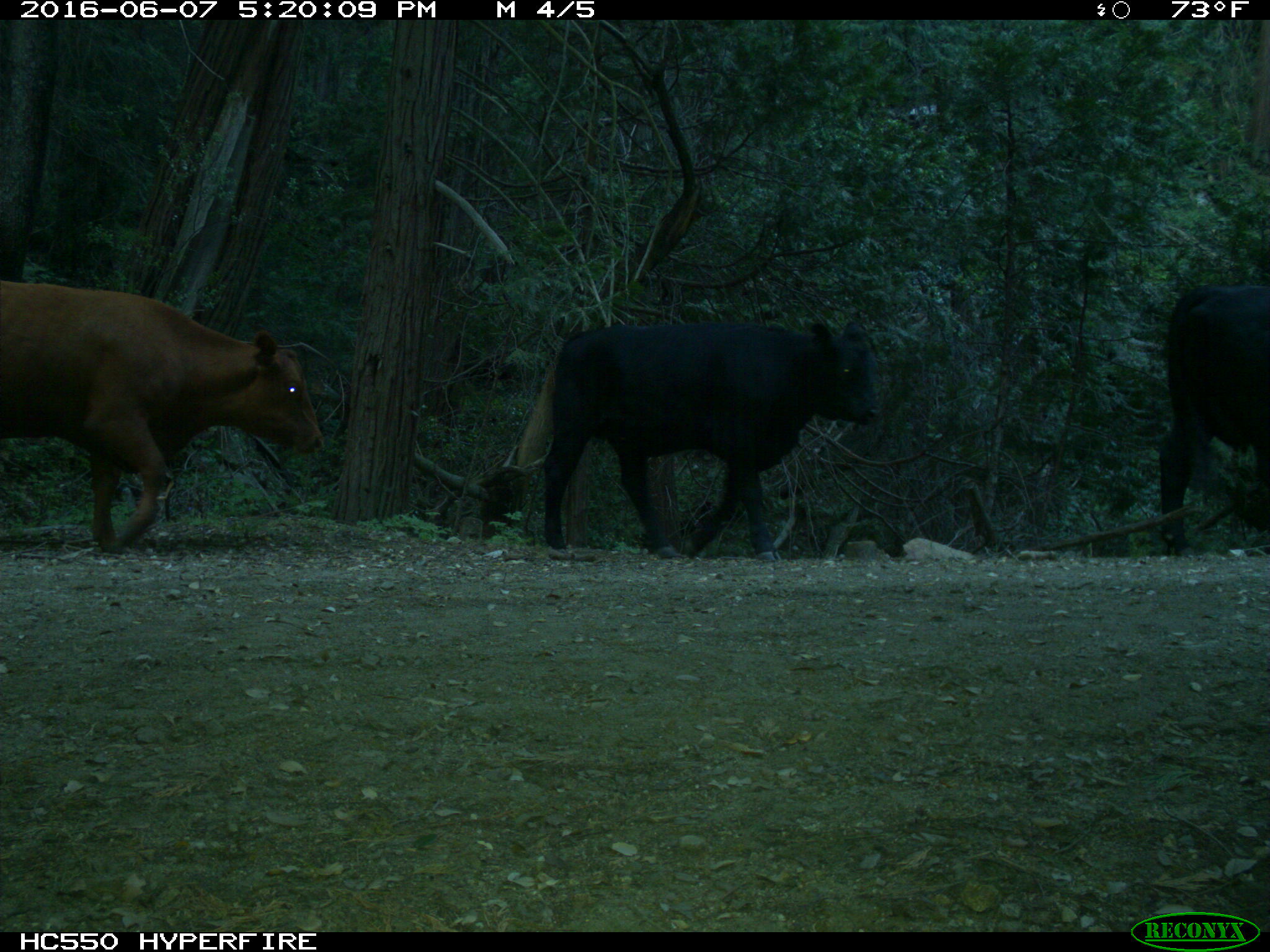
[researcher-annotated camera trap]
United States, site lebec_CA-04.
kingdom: Animalia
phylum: Chordata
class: Mammalia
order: Artiodactyla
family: Bovidae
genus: Bos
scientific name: Bos taurus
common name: domestic cow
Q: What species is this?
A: Bos taurus (domestic cow).